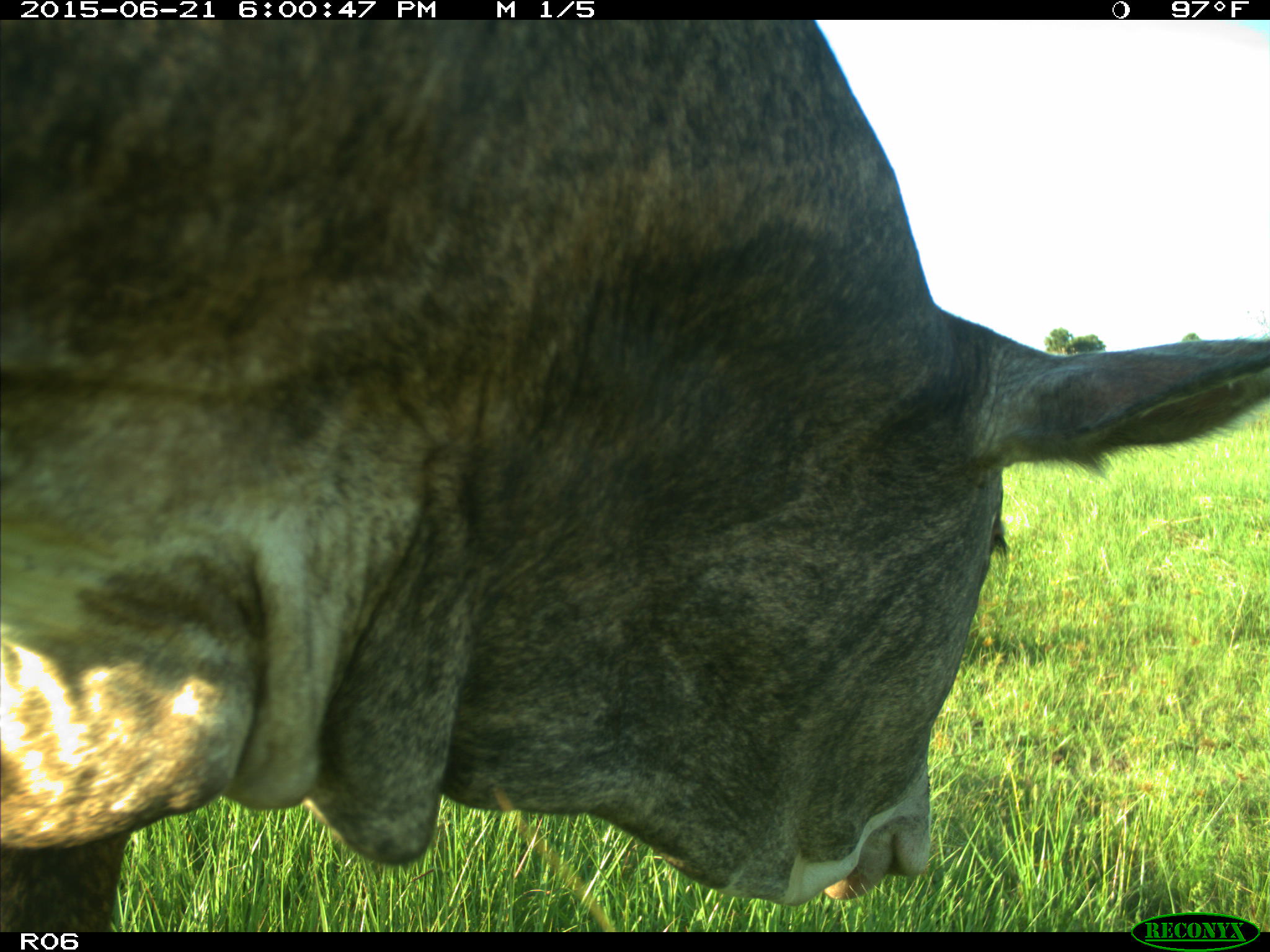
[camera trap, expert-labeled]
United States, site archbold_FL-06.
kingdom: Animalia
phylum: Chordata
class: Mammalia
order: Artiodactyla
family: Bovidae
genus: Bos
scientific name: Bos taurus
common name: domestic cow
Bos taurus (domestic cow).